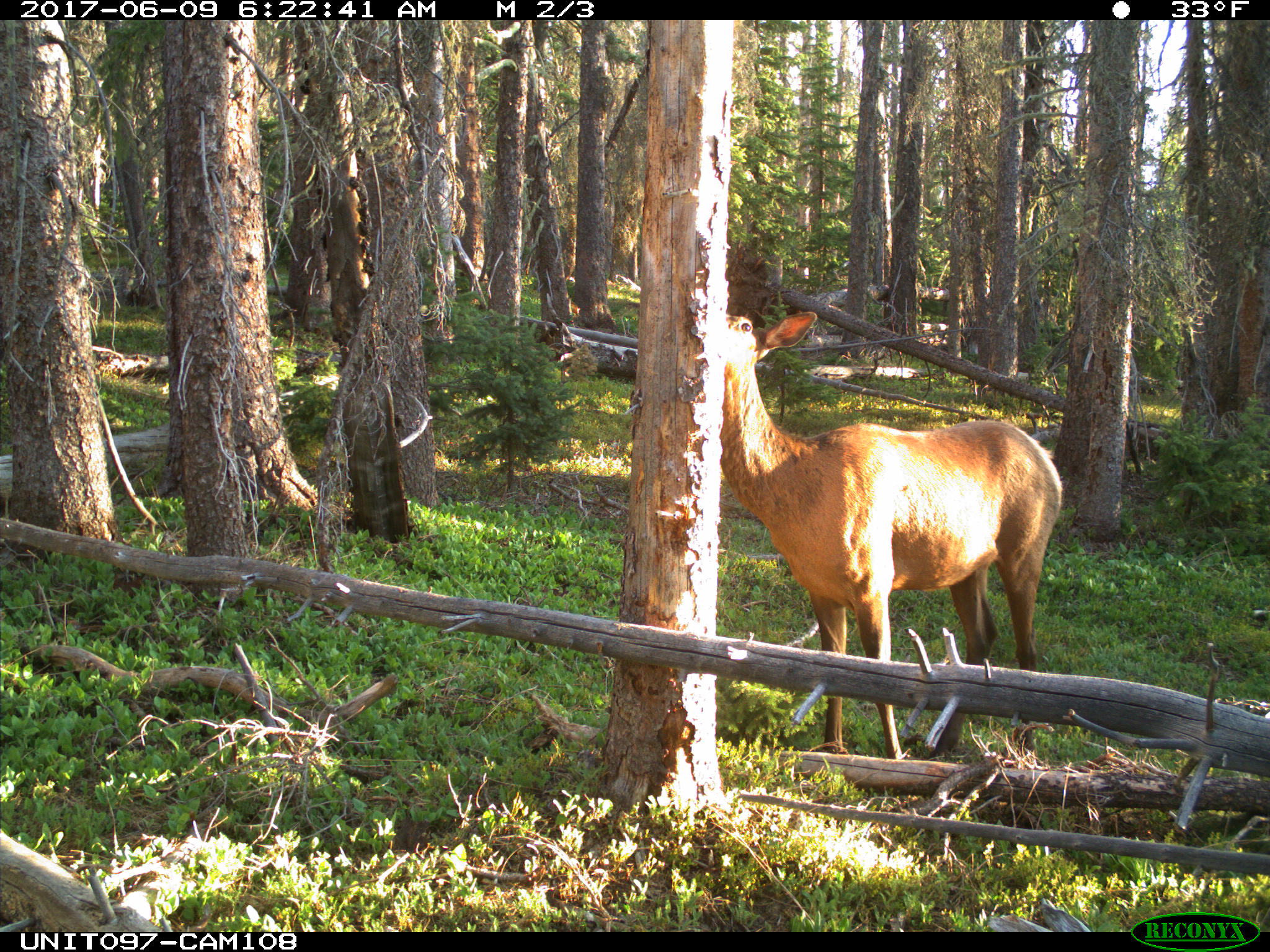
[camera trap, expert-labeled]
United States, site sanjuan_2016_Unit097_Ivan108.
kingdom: Animalia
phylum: Chordata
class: Mammalia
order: Artiodactyla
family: Cervidae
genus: Cervus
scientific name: Cervus elaphus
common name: red deer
Cervus elaphus (red deer).